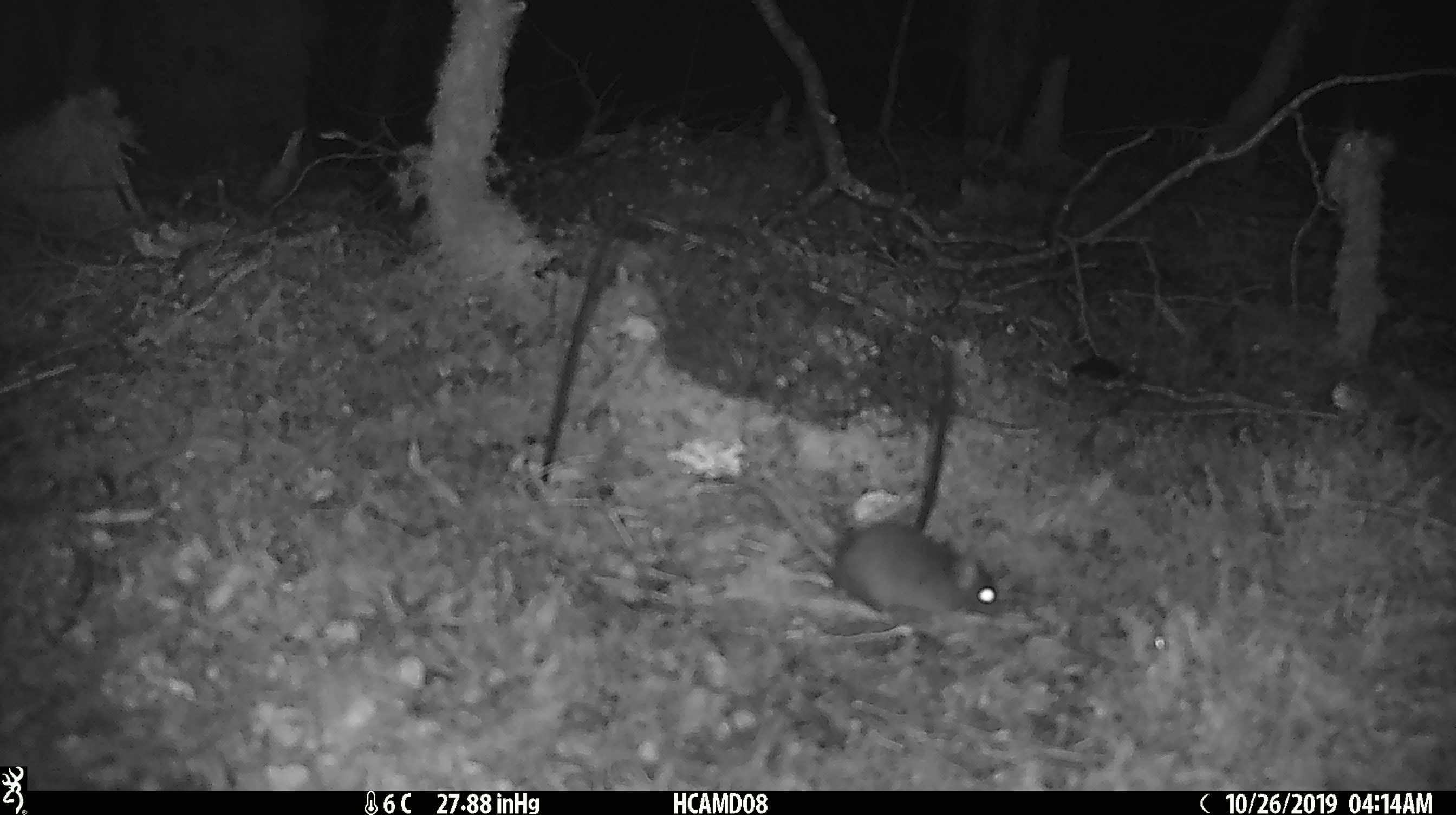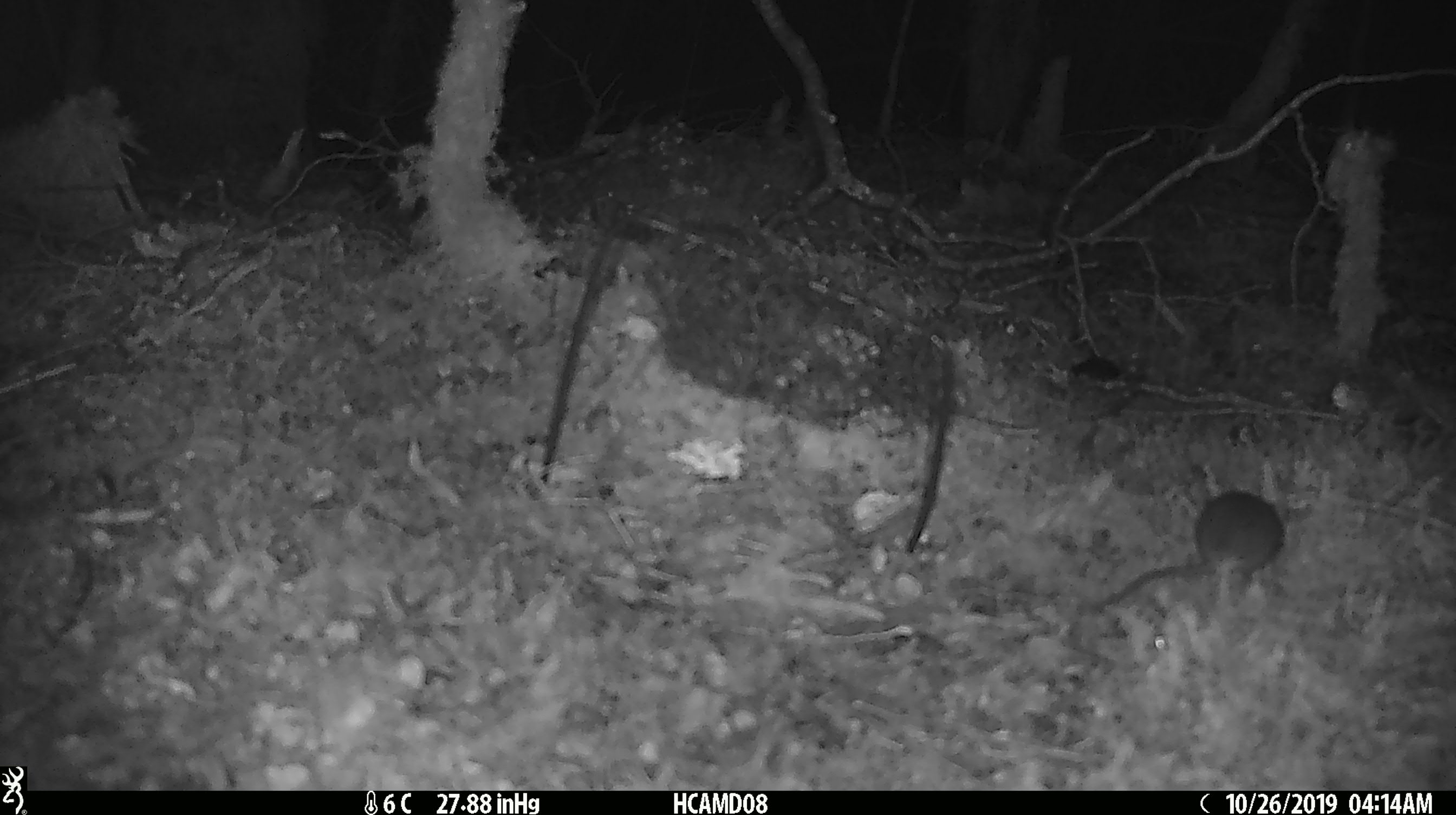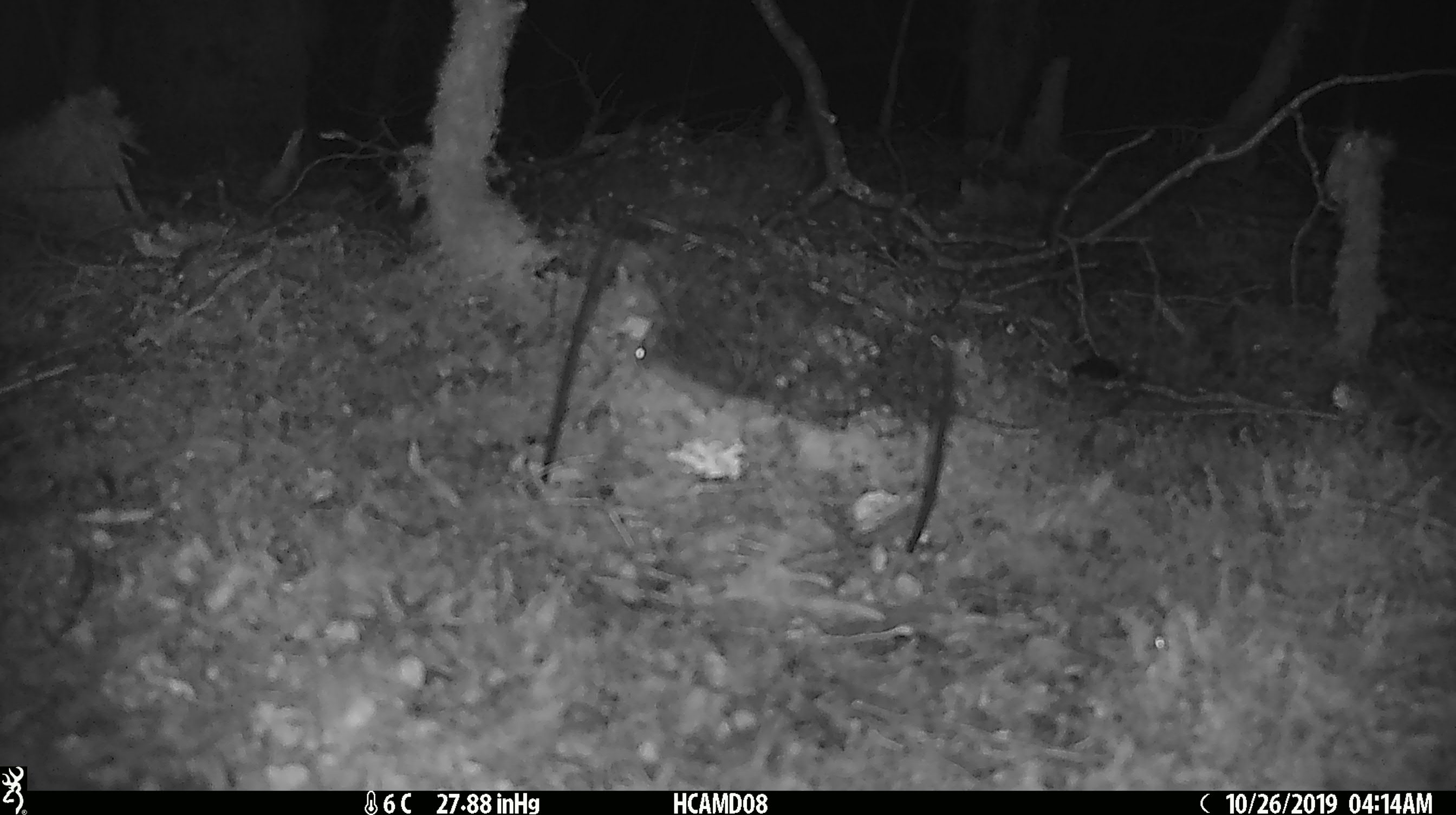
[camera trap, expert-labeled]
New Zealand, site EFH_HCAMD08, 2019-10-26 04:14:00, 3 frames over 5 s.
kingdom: Animalia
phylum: Chordata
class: Mammalia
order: Rodentia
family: Muridae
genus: Mus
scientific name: Mus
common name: mouse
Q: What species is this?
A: Mouse (Mus).